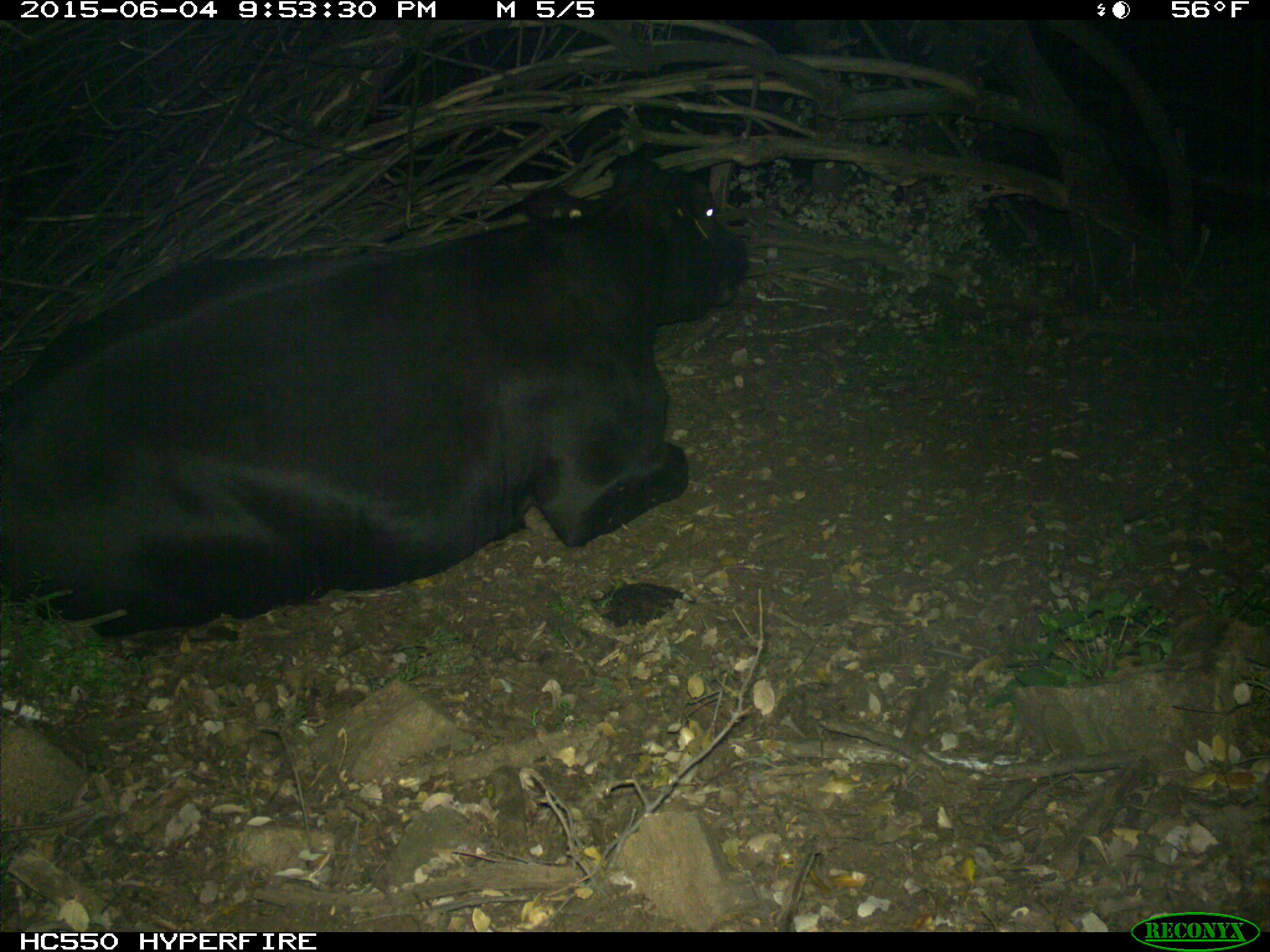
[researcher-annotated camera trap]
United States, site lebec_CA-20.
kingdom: Animalia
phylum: Chordata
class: Mammalia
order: Artiodactyla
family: Bovidae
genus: Bos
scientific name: Bos taurus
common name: domestic cow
Bos taurus (domestic cow).